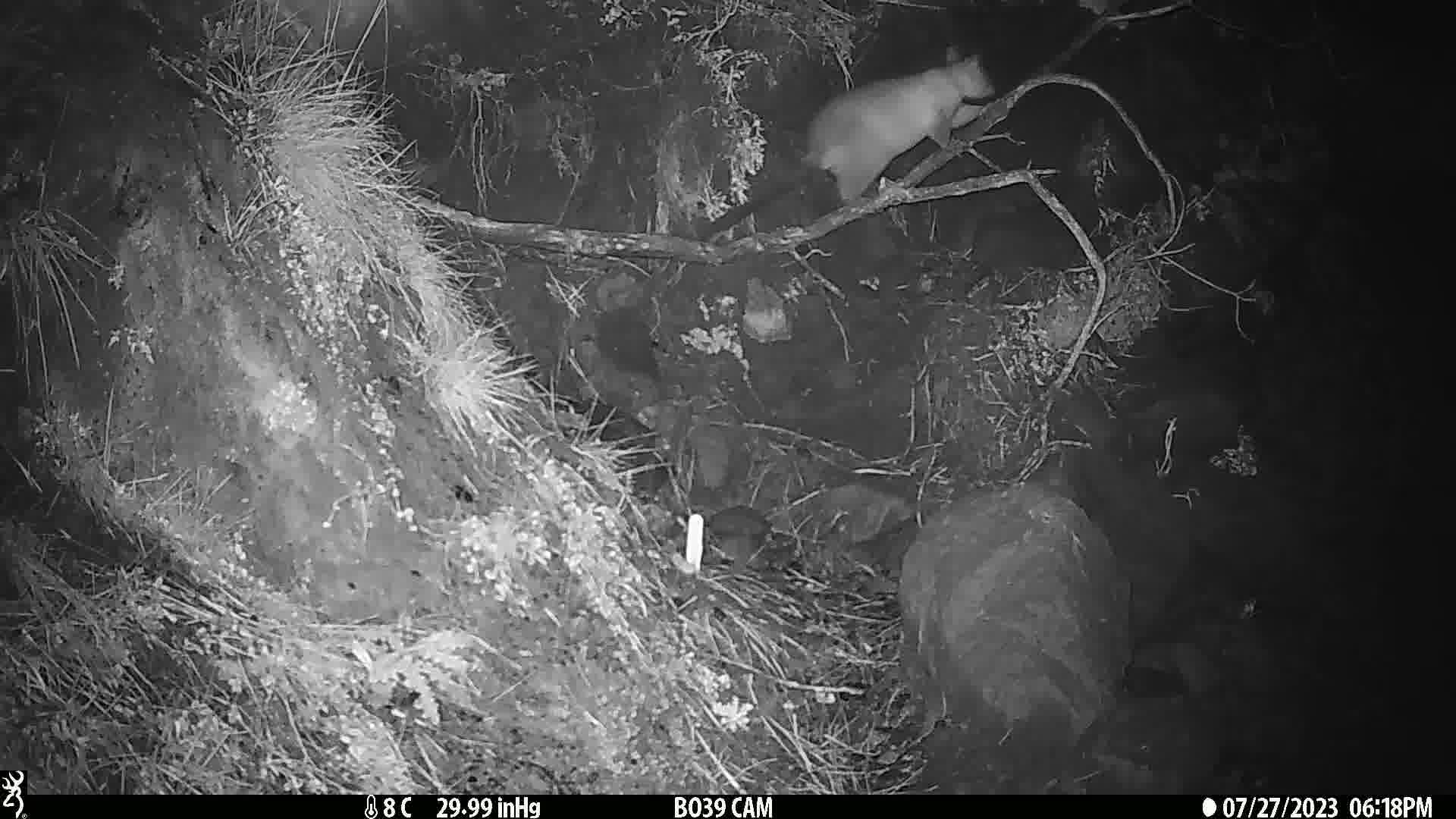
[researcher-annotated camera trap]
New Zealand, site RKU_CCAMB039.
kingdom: Animalia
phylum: Chordata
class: Mammalia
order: Diprotodontia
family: Phalangeridae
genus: Trichosurus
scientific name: Trichosurus vulpecula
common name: common brushtail possum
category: possum